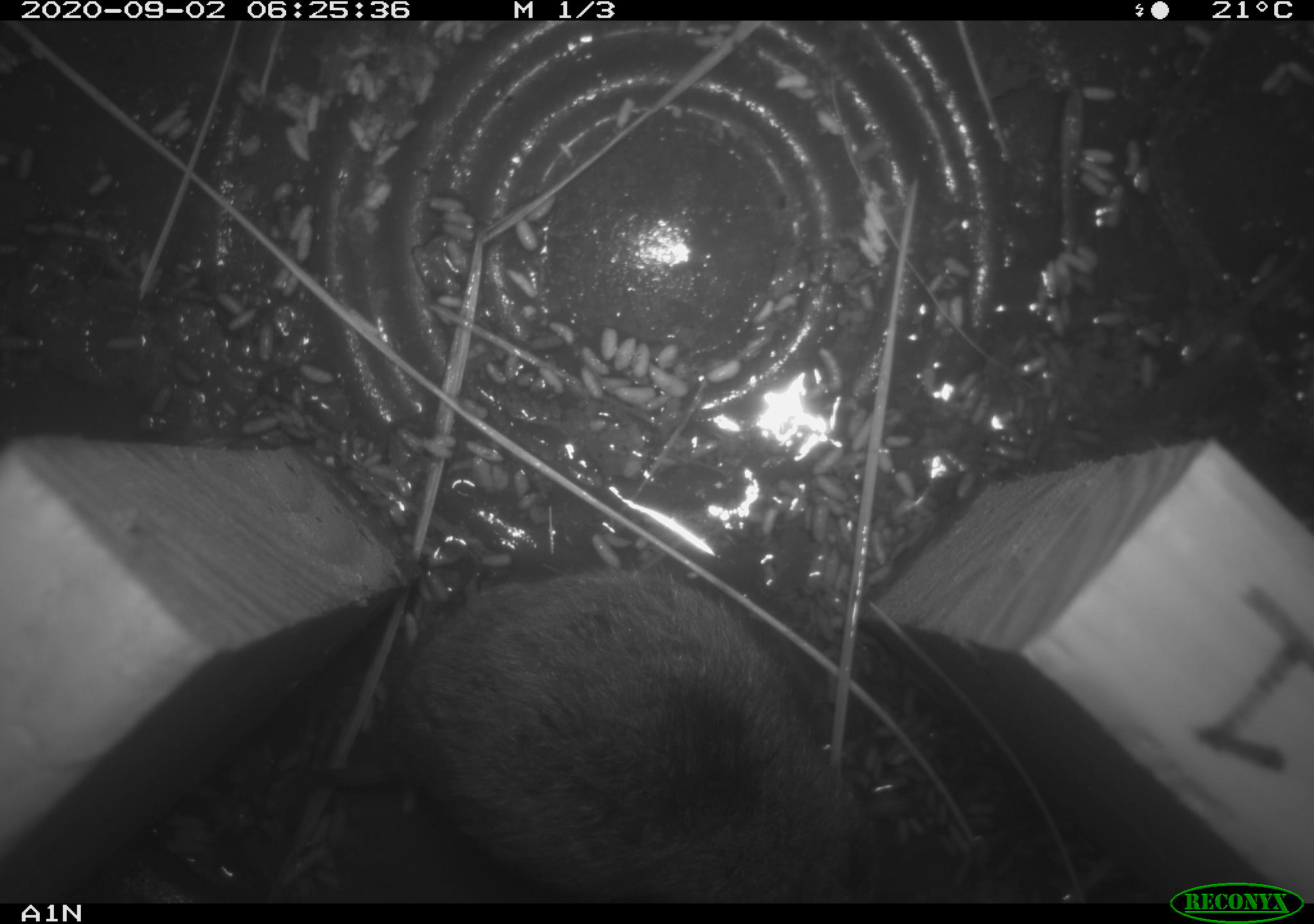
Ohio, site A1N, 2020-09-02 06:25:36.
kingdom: Animalia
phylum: Chordata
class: Mammalia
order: Rodentia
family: Cricetidae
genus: Microtus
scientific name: Microtus pennsylvanicus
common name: meadow vole